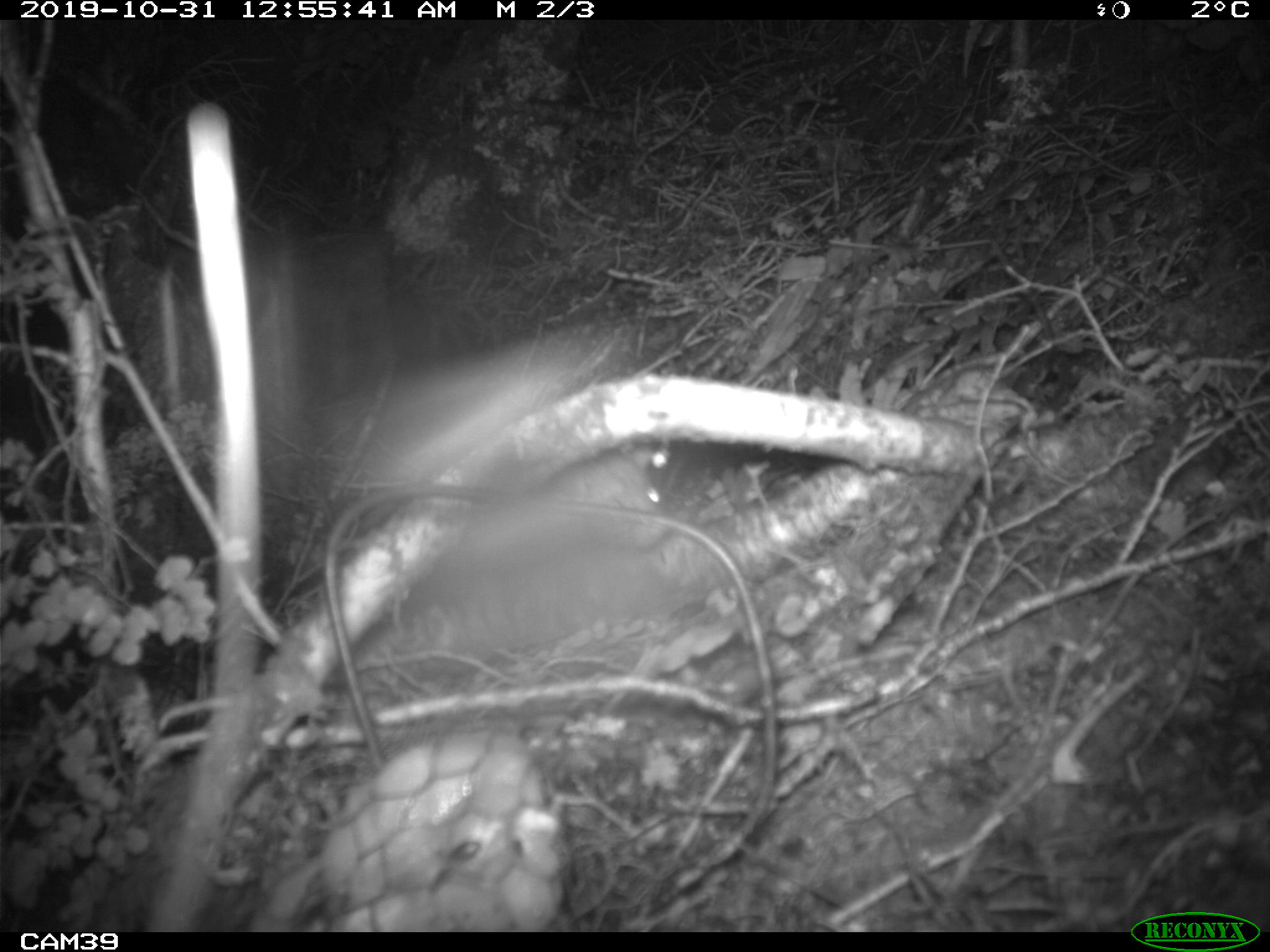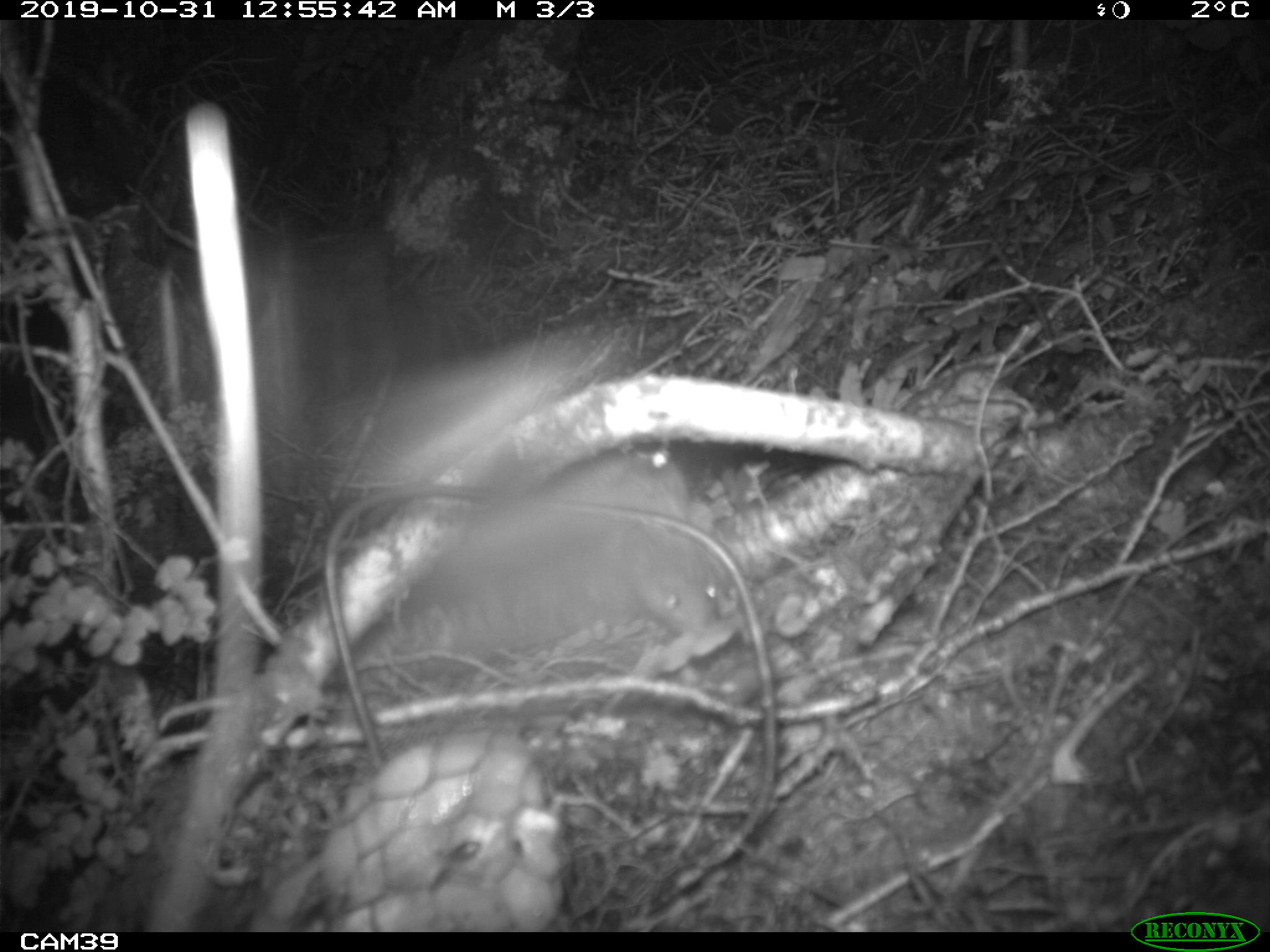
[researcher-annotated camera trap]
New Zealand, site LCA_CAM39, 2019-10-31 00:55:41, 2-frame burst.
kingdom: Animalia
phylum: Chordata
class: Mammalia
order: Rodentia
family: Muridae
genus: Rattus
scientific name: Rattus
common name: rat